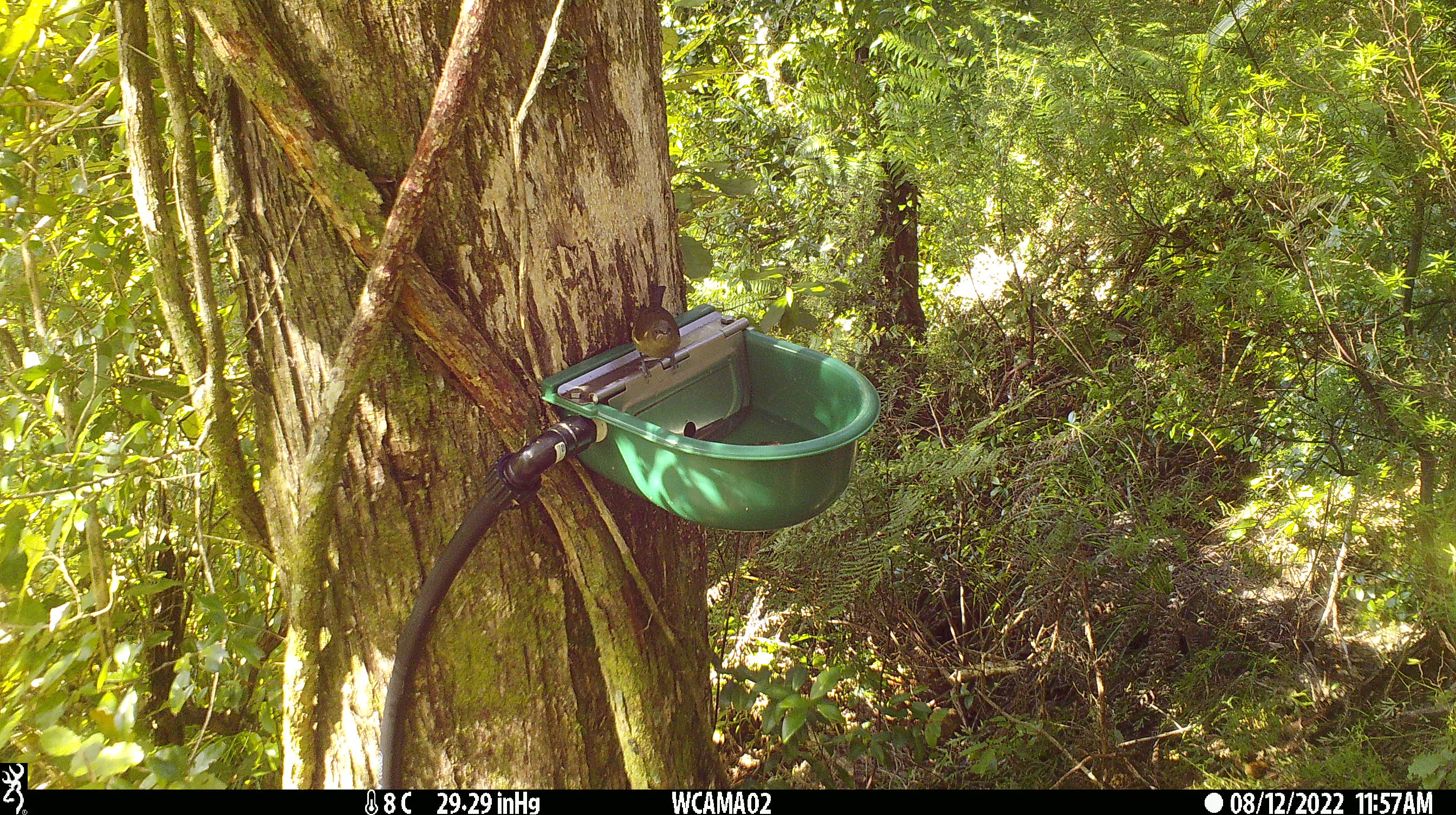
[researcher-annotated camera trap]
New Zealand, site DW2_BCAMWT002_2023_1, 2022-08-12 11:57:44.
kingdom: Animalia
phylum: Chordata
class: Aves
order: Passeriformes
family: Meliphagidae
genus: Anthornis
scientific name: Anthornis melanura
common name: new zealand bellbird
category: bellbird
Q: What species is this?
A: Bellbird (new zealand bellbird) (Anthornis melanura).